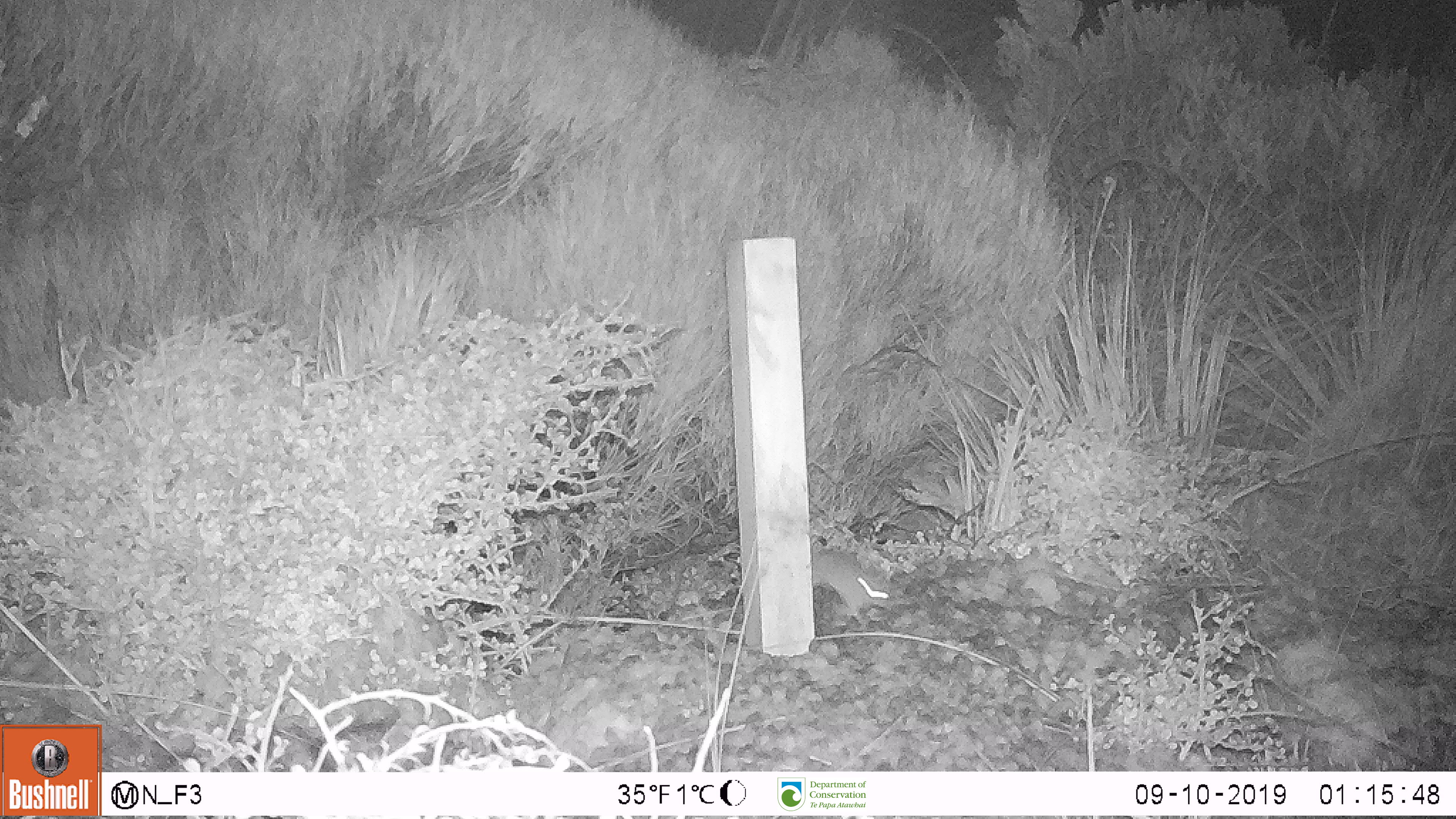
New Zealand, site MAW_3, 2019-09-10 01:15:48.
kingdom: Animalia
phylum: Chordata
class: Mammalia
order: Rodentia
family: Muridae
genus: Mus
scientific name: Mus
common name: mouse